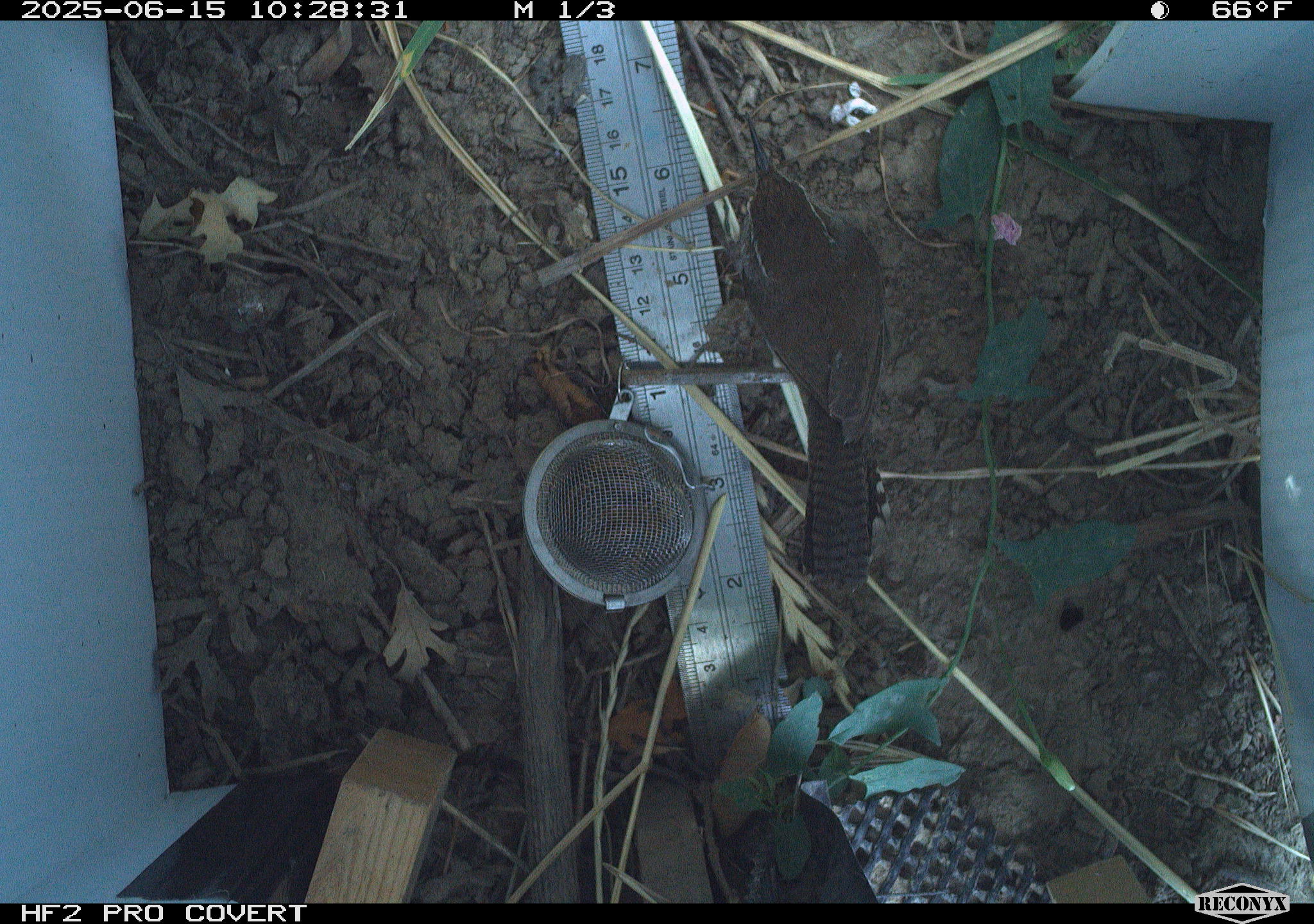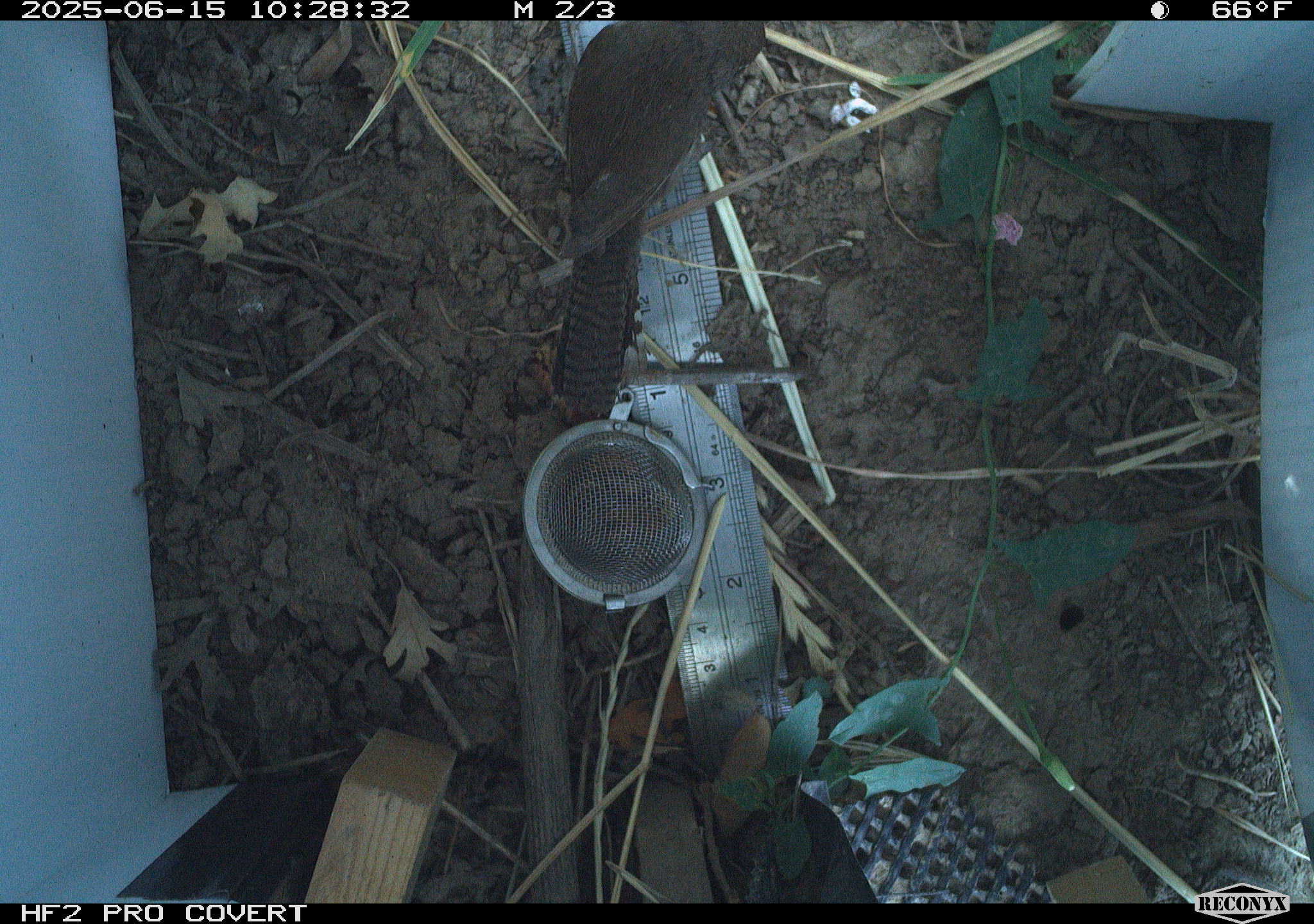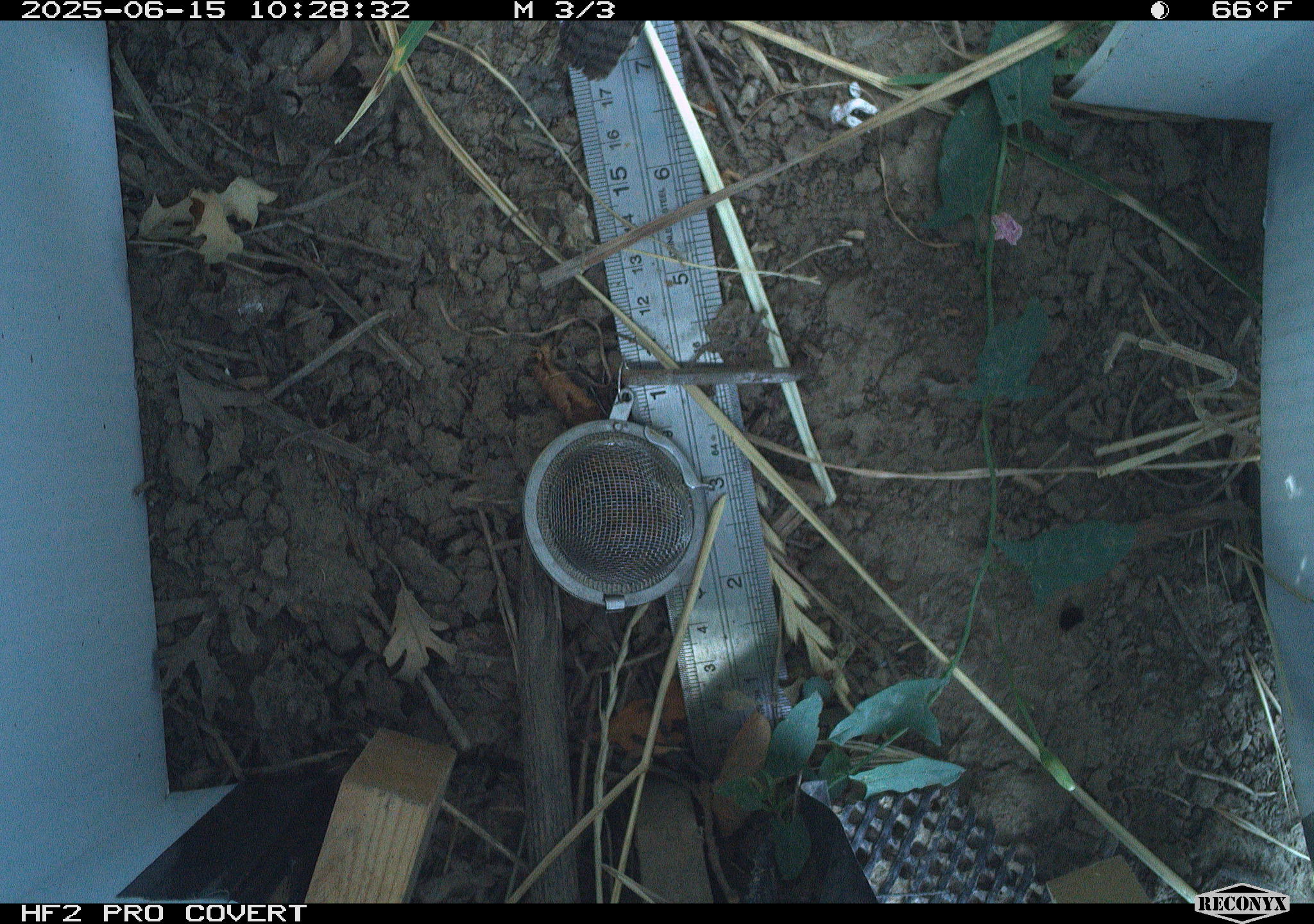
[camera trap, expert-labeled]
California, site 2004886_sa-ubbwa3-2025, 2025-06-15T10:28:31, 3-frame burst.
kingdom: Animalia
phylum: Chordata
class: Aves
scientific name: Aves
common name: bird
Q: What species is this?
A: Bird (Aves).